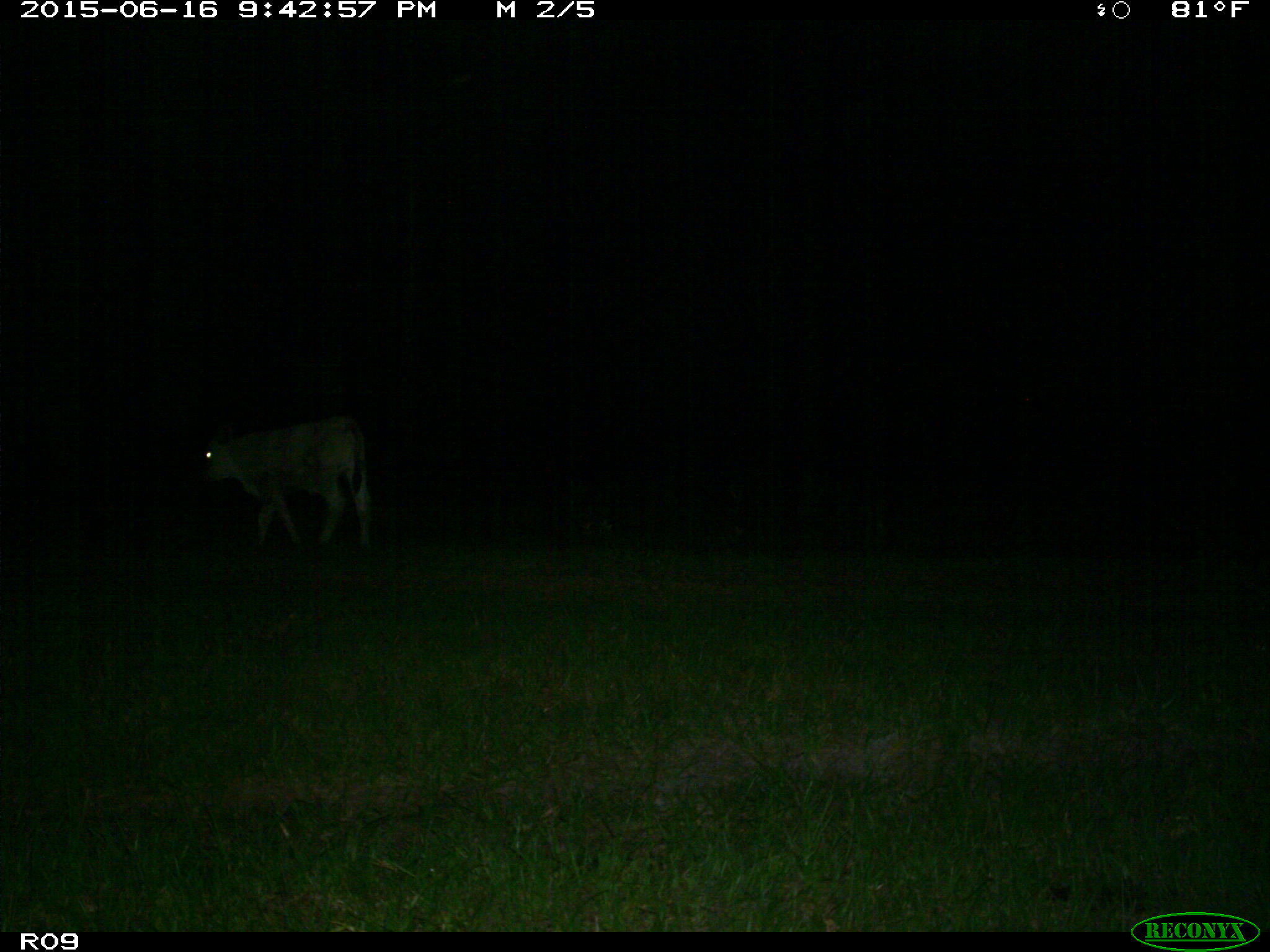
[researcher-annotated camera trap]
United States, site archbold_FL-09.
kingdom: Animalia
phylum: Chordata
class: Mammalia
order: Artiodactyla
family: Bovidae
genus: Bos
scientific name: Bos taurus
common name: domestic cow